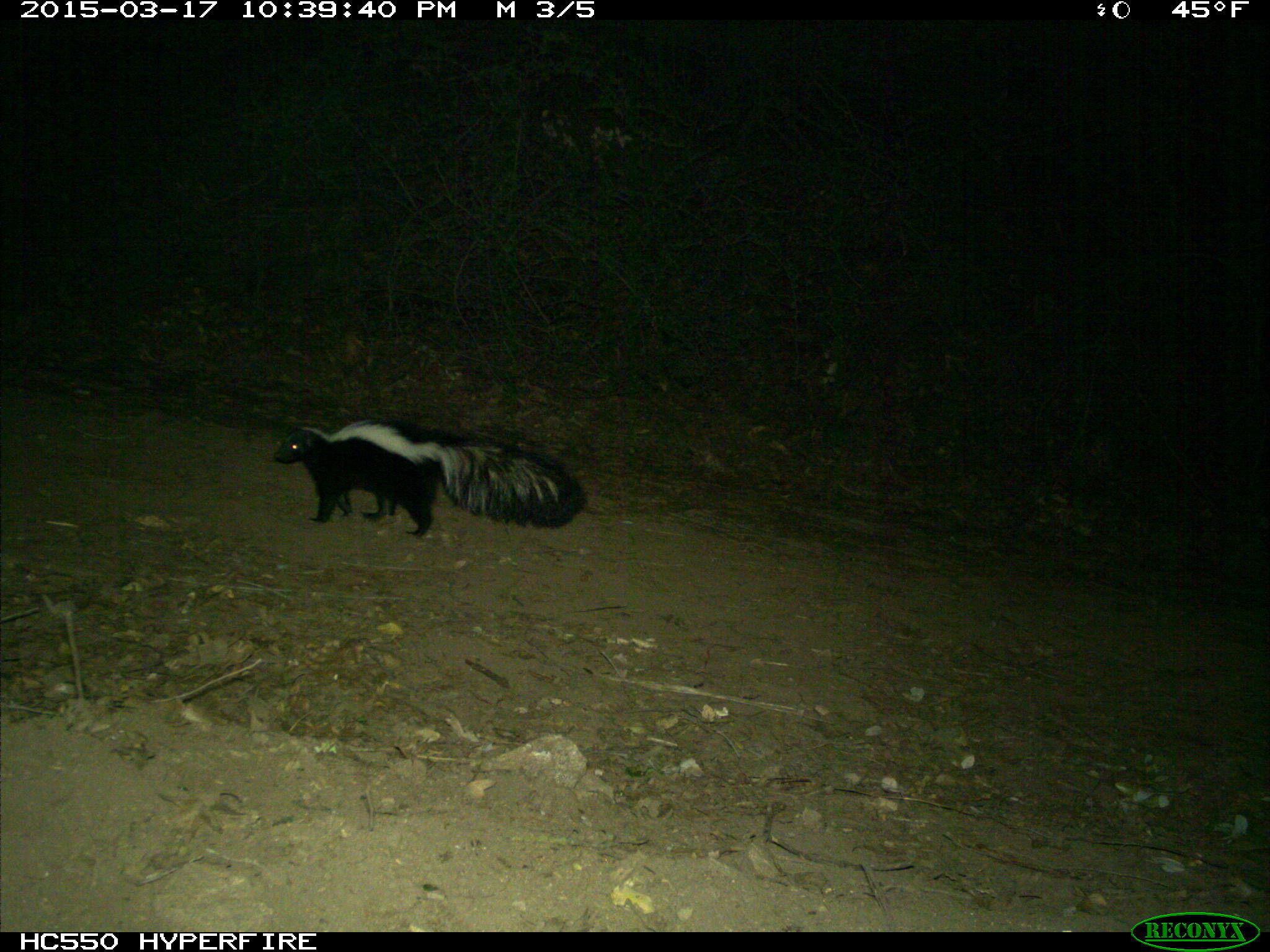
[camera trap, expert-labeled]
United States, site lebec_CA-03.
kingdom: Animalia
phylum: Chordata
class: Mammalia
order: Carnivora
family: Mephitidae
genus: Mephitis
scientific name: Mephitis mephitis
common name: striped skunk